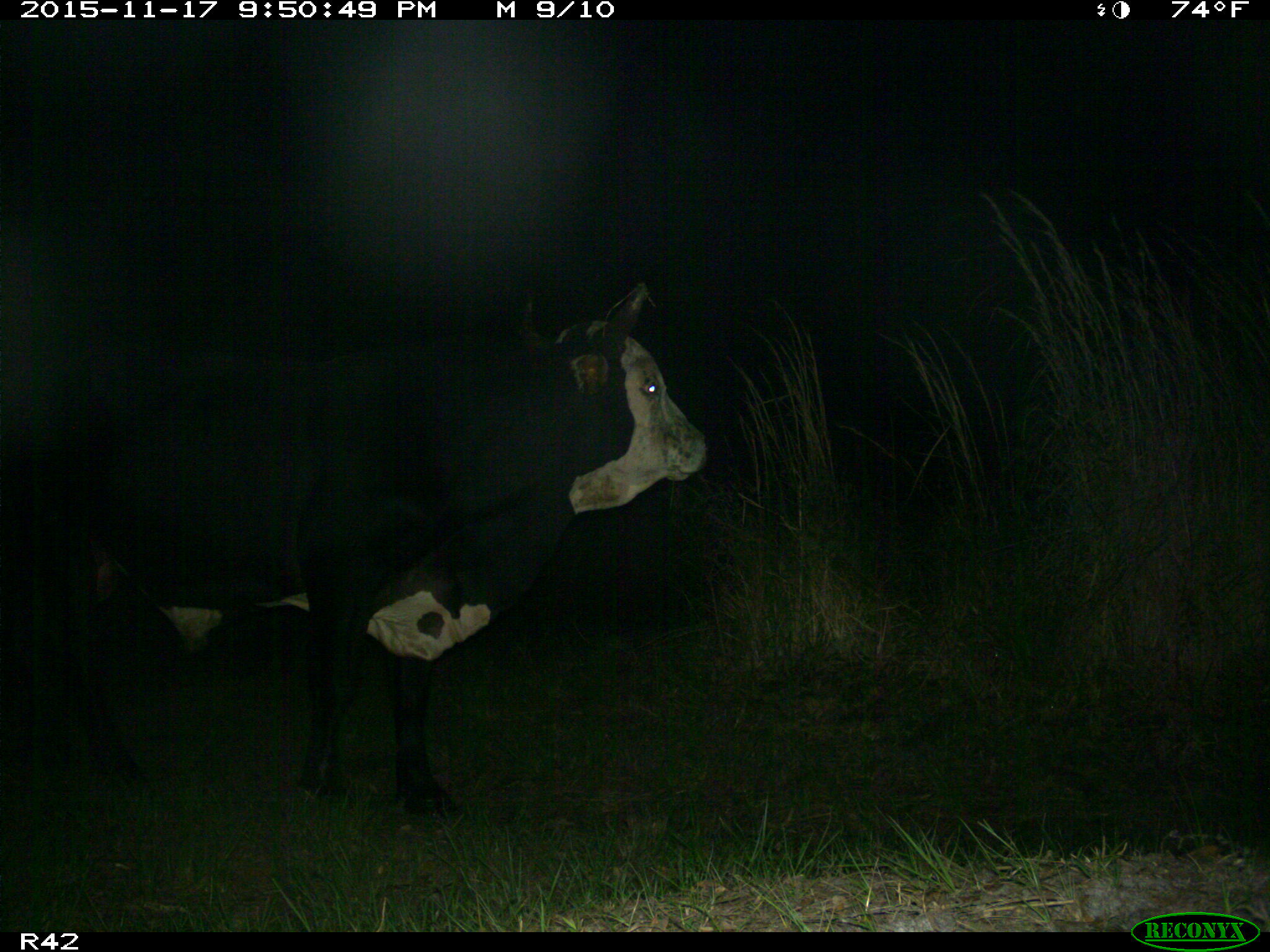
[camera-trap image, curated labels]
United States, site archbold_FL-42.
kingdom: Animalia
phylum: Chordata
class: Mammalia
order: Artiodactyla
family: Bovidae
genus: Bos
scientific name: Bos taurus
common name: domestic cow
Bos taurus (domestic cow).